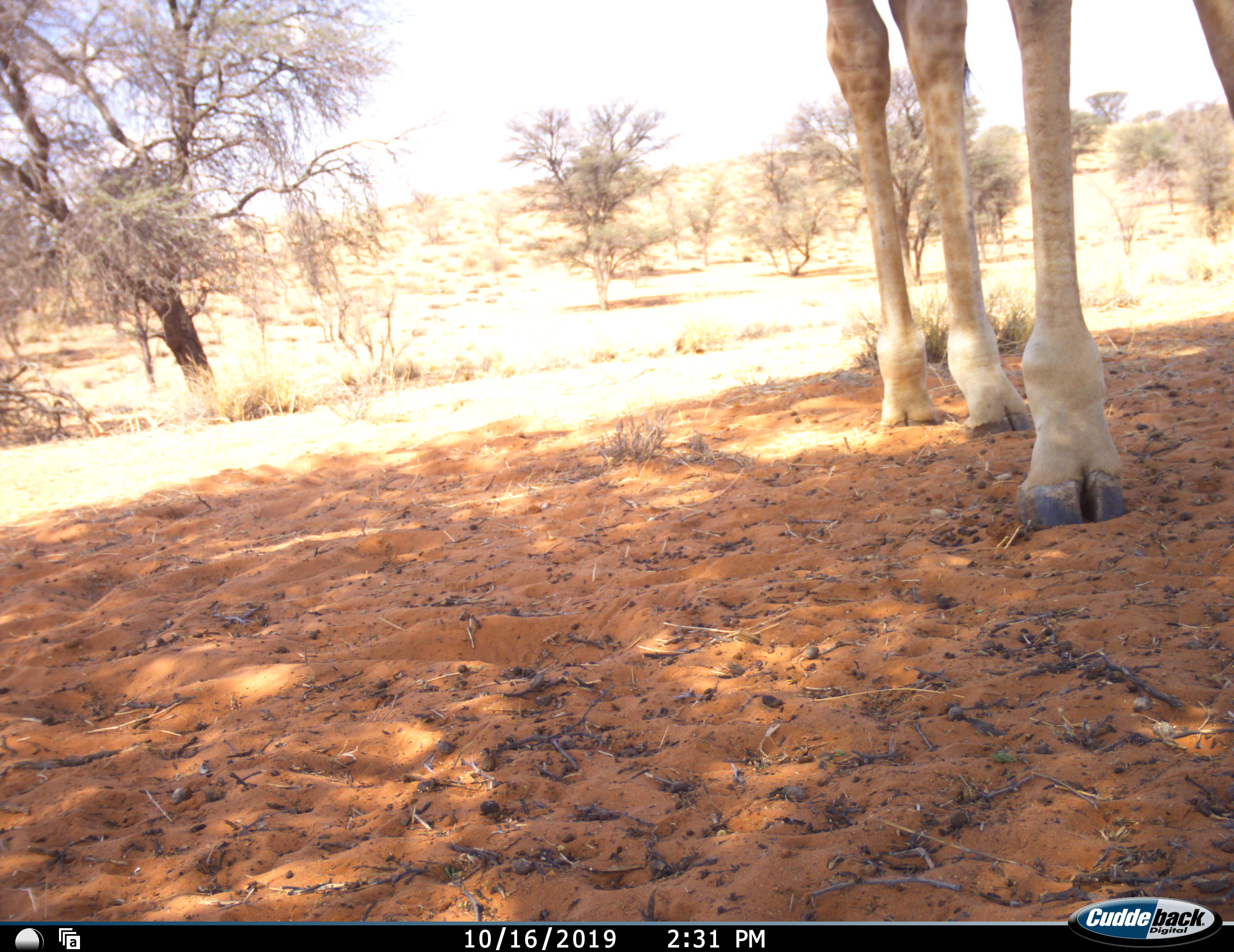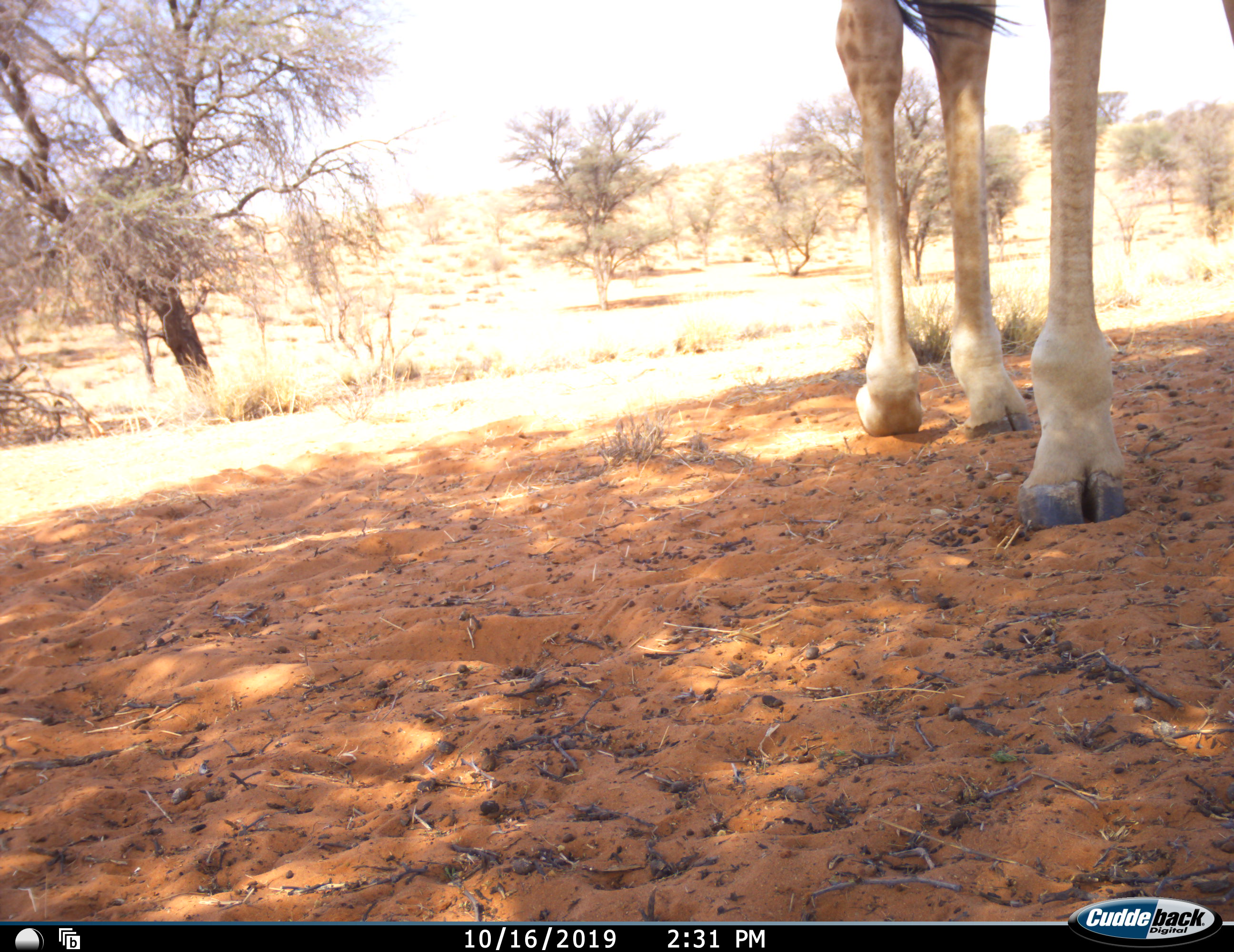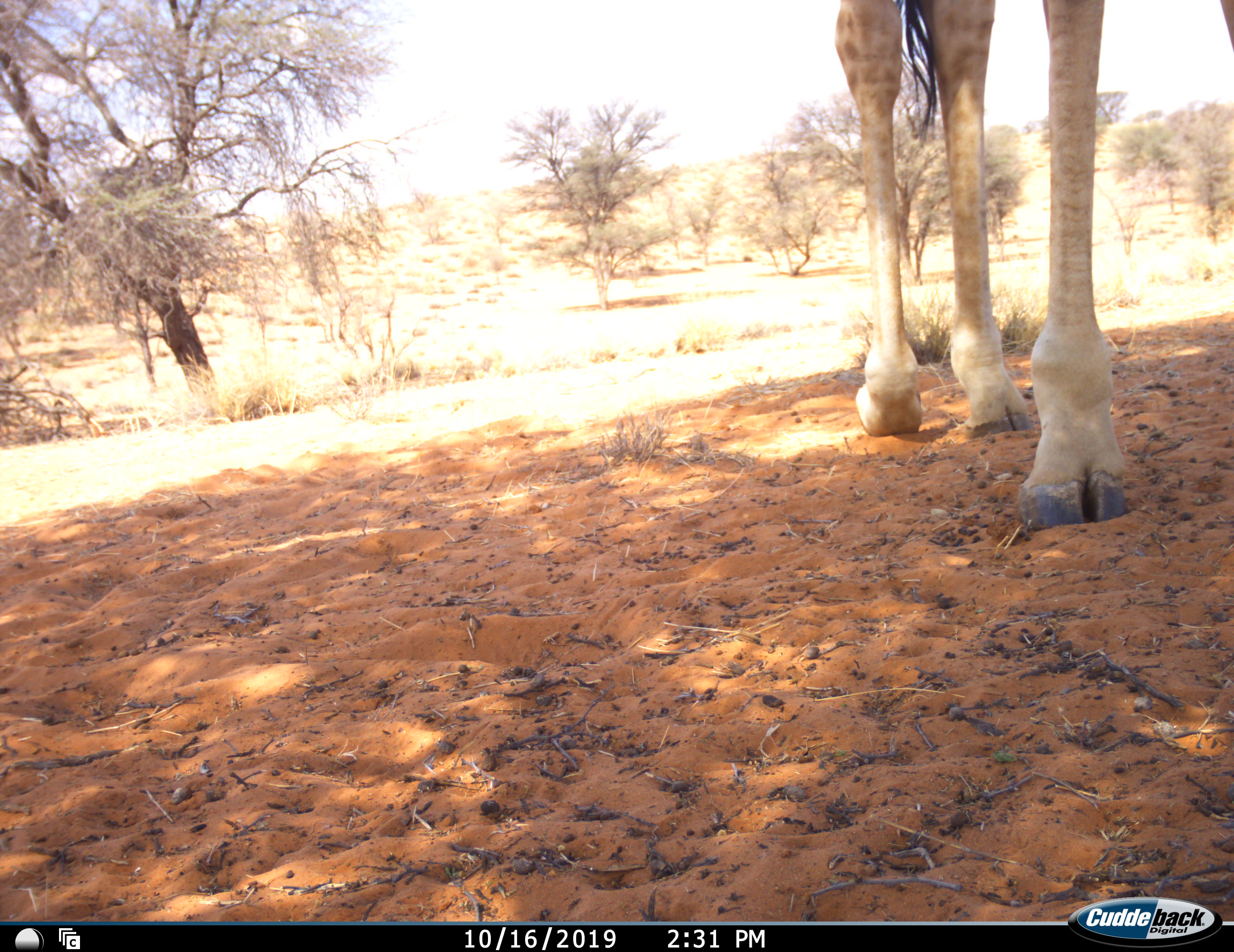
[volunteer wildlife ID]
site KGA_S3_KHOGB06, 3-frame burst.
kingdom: Animalia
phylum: Chordata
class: Mammalia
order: Artiodactyla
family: Giraffidae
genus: Giraffa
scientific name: Giraffa camelopardalis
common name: giraffe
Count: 1.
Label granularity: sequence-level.